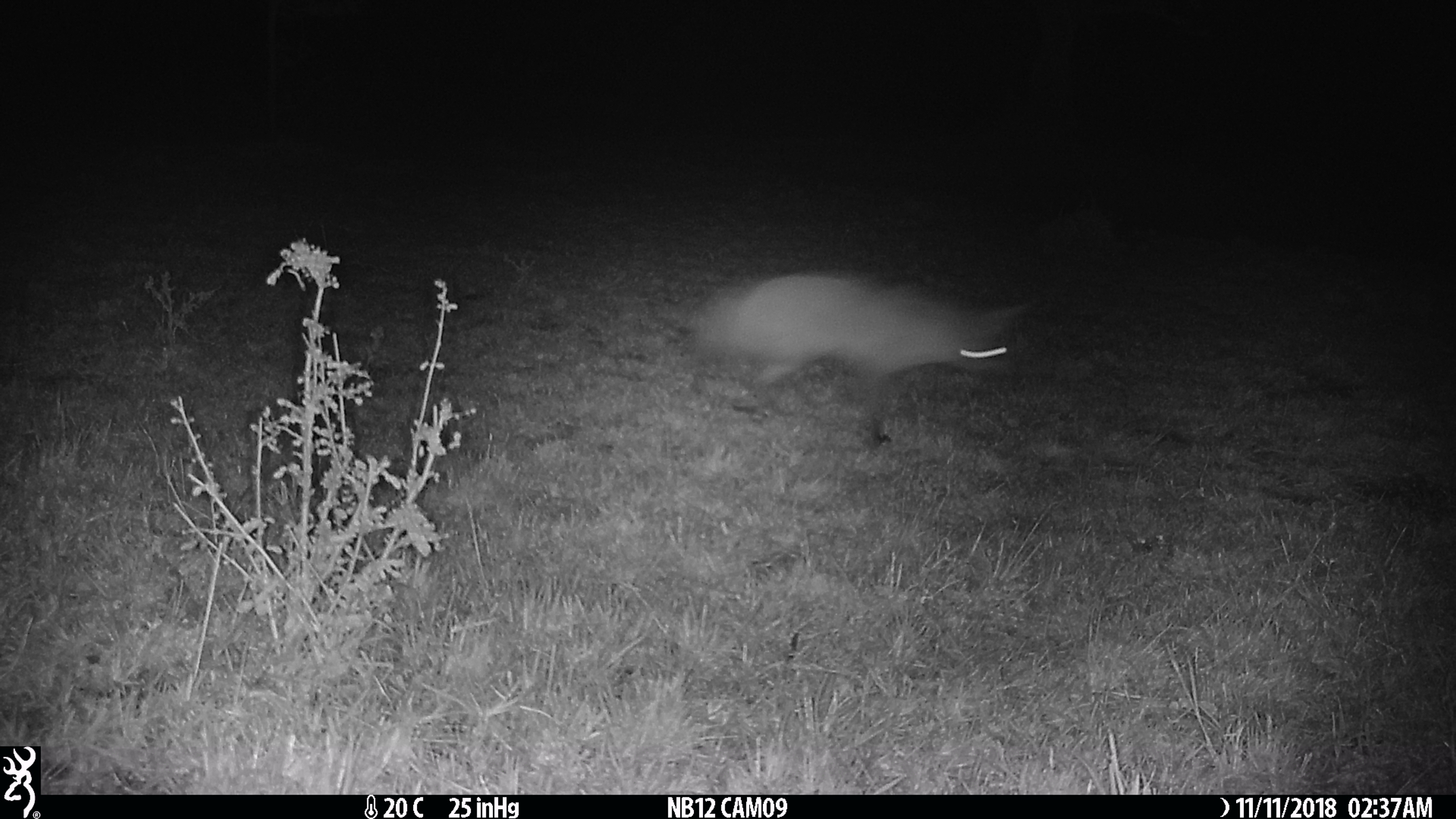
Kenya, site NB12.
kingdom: Animalia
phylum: Chordata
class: Mammalia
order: Carnivora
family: Canidae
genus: Otocyon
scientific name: Otocyon megalotis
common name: bat-eared fox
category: bateared fox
Bateared fox (bat-eared fox) (Otocyon megalotis).